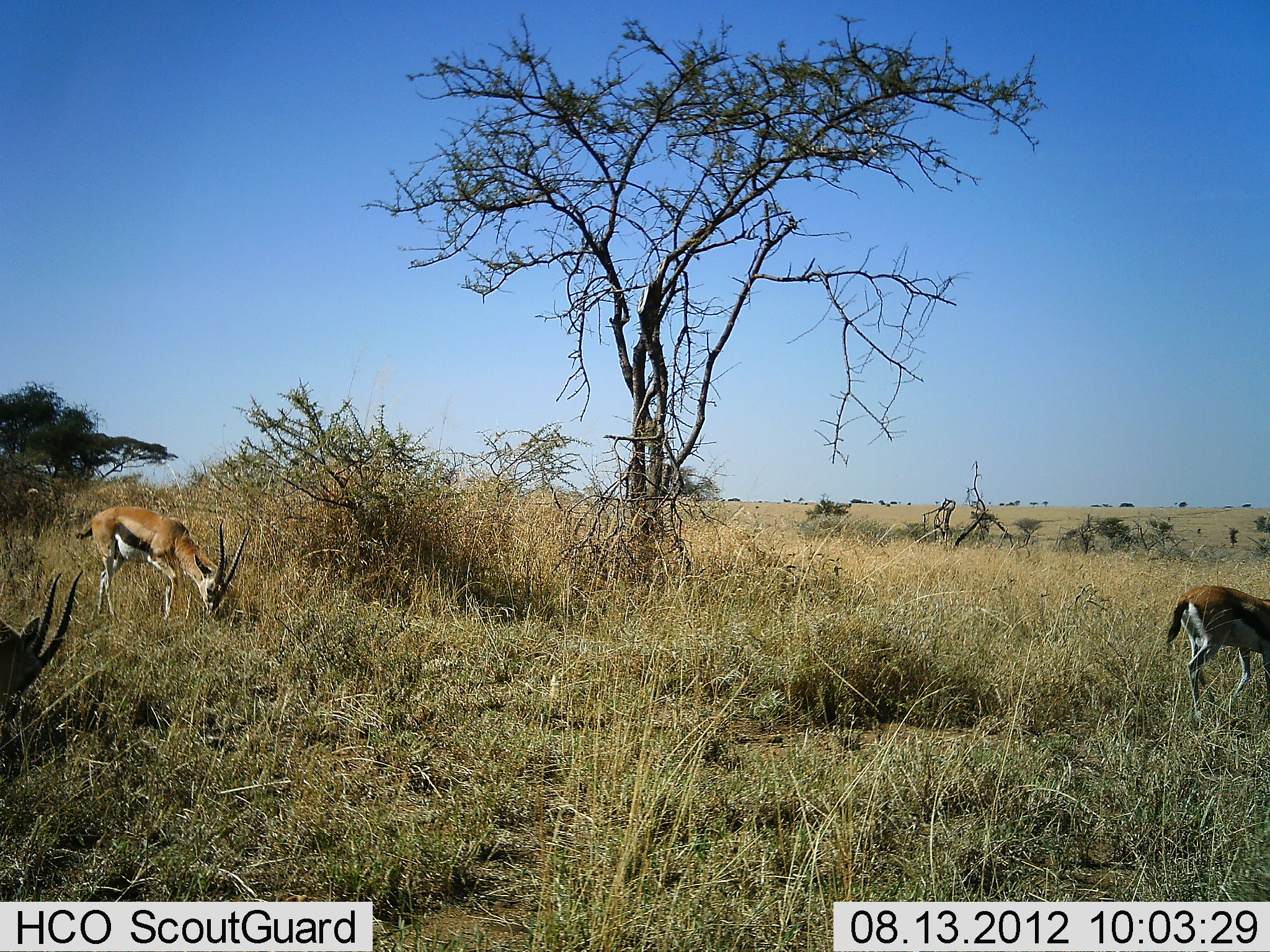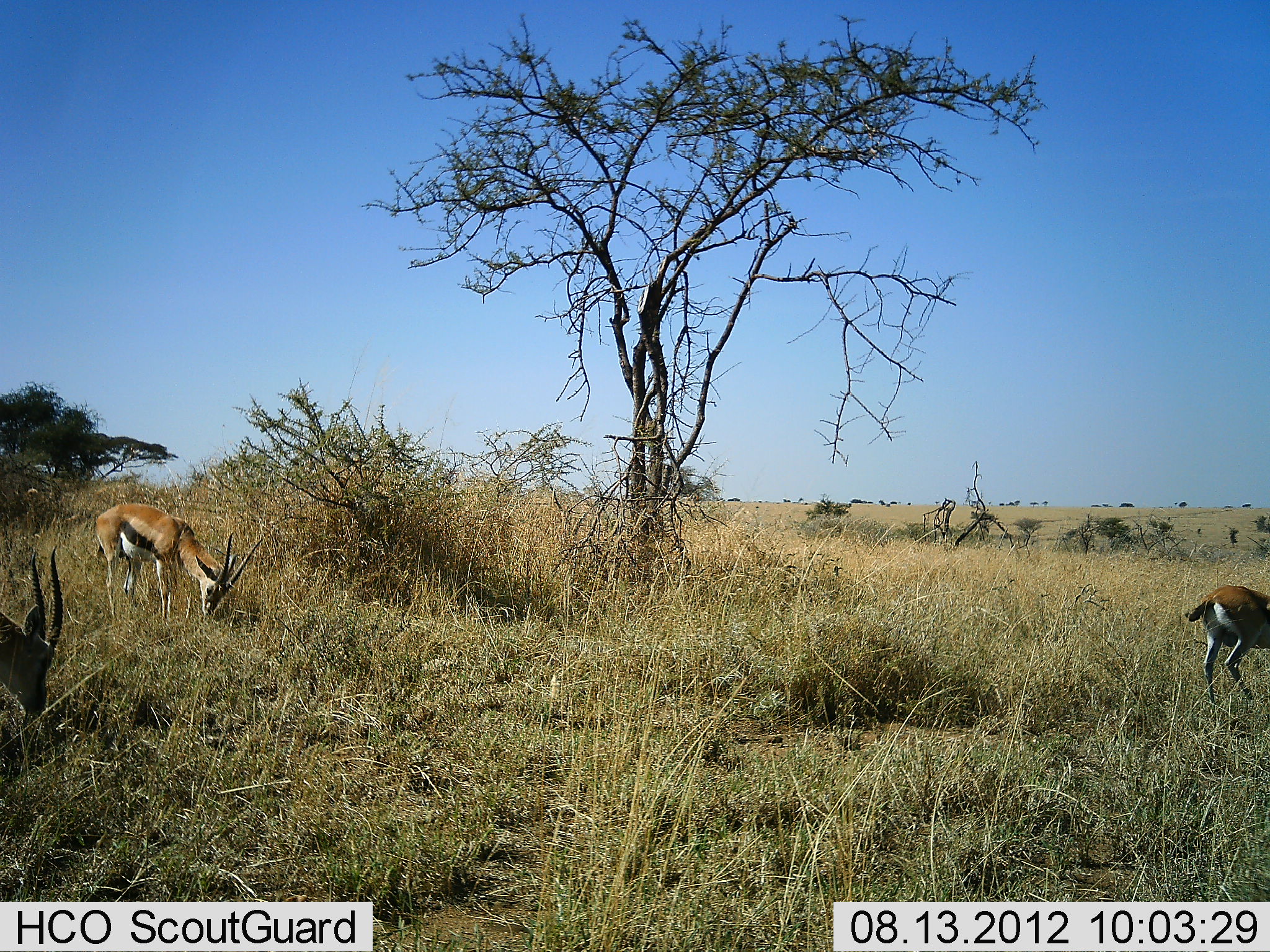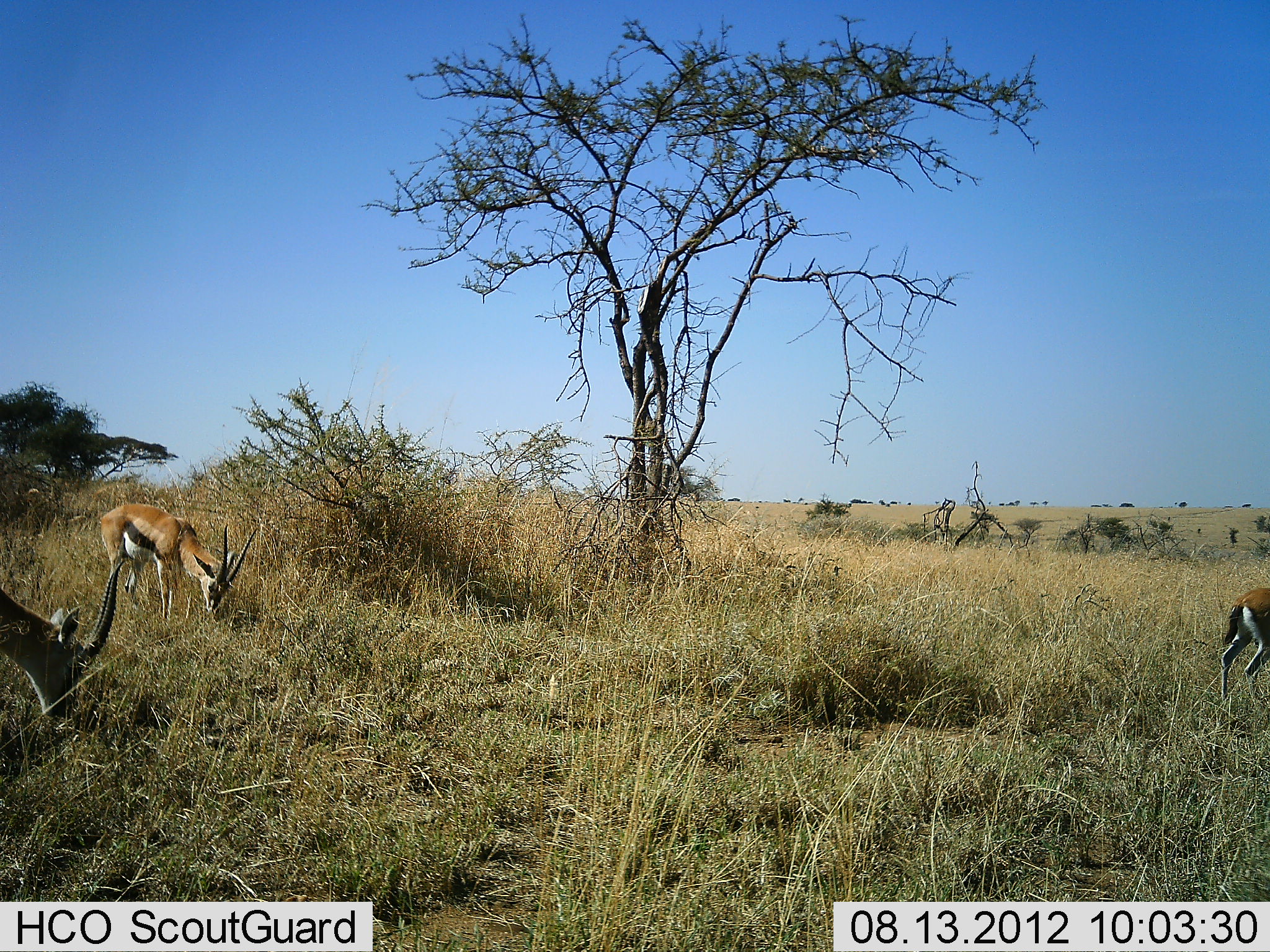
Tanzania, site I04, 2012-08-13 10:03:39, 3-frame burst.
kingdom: Animalia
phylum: Chordata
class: Mammalia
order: Artiodactyla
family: Bovidae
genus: Eudorcas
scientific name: Eudorcas thomsonii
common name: thomson's gazelle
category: gazellethomsons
Gazellethomsons (thomson's gazelle) (Eudorcas thomsonii), count 3. Behavior (volunteer vote fractions): standing 20%, resting 0%, moving 60%, interacting 0%. Young present (vote fraction): 0%. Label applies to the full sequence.